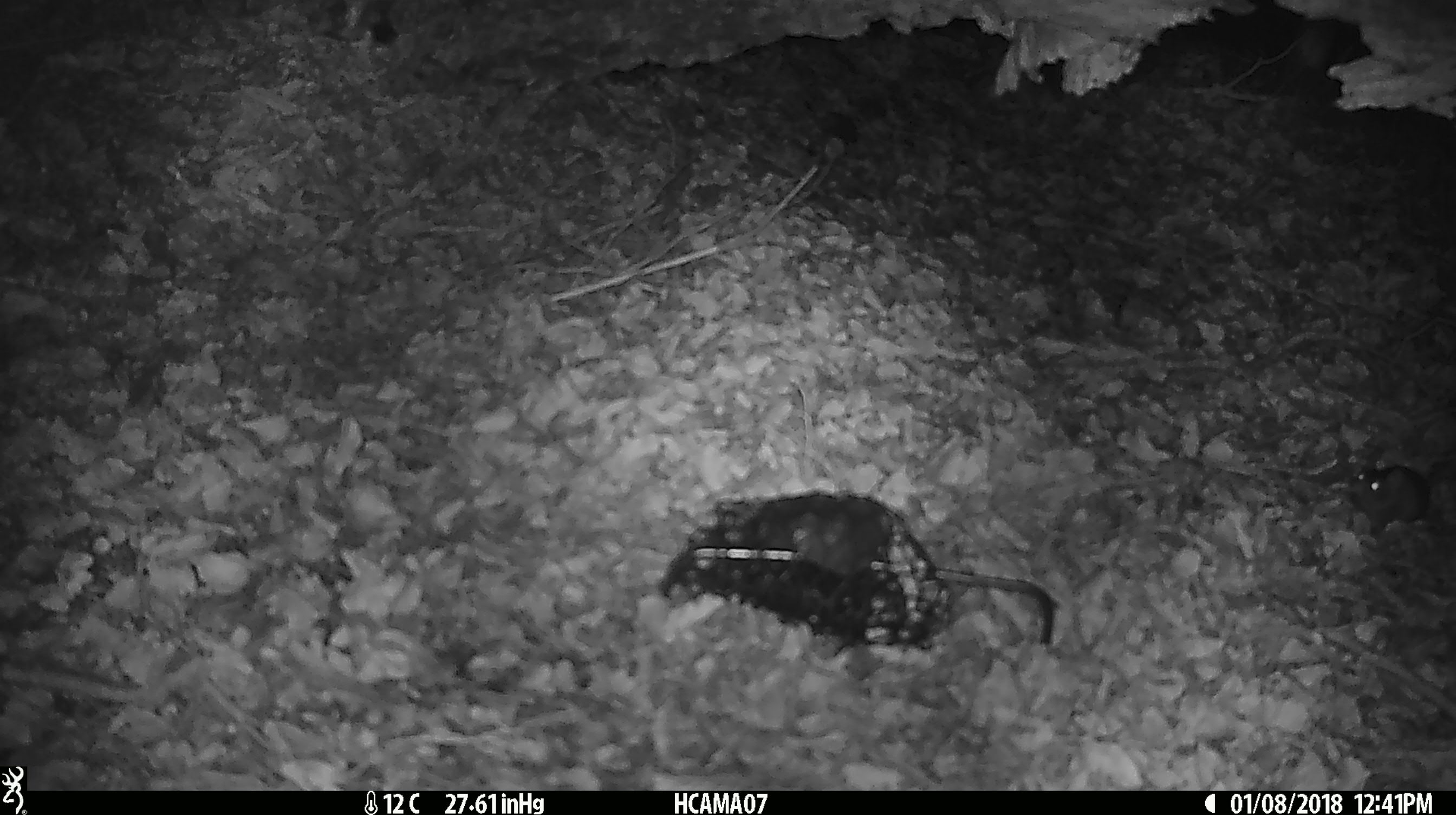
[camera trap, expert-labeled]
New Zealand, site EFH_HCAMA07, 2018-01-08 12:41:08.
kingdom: Animalia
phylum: Chordata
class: Mammalia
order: Rodentia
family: Muridae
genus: Mus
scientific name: Mus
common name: mouse